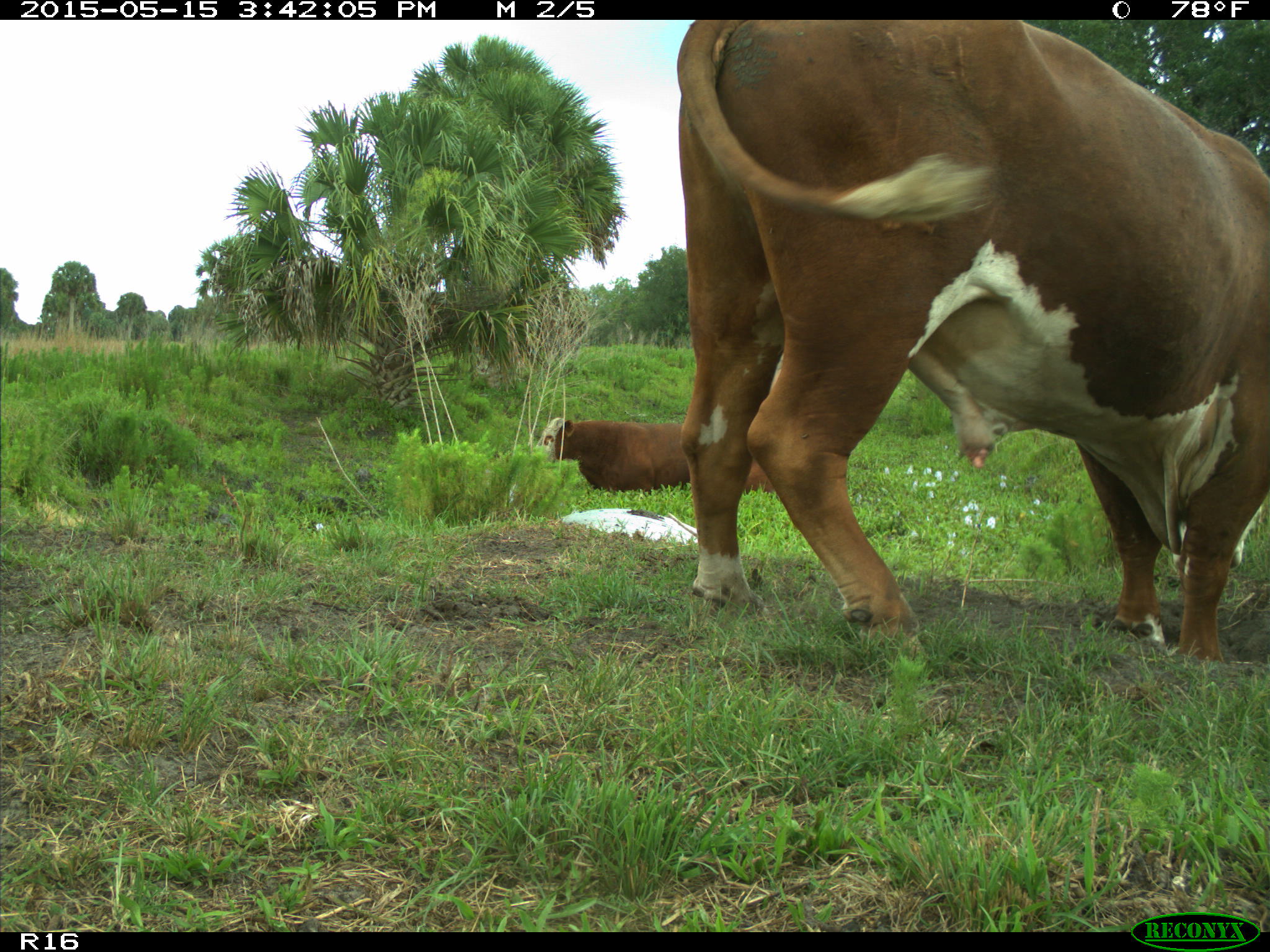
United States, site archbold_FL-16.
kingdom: Animalia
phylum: Chordata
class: Mammalia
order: Artiodactyla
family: Bovidae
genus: Bos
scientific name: Bos taurus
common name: domestic cow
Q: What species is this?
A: Bos taurus (domestic cow).